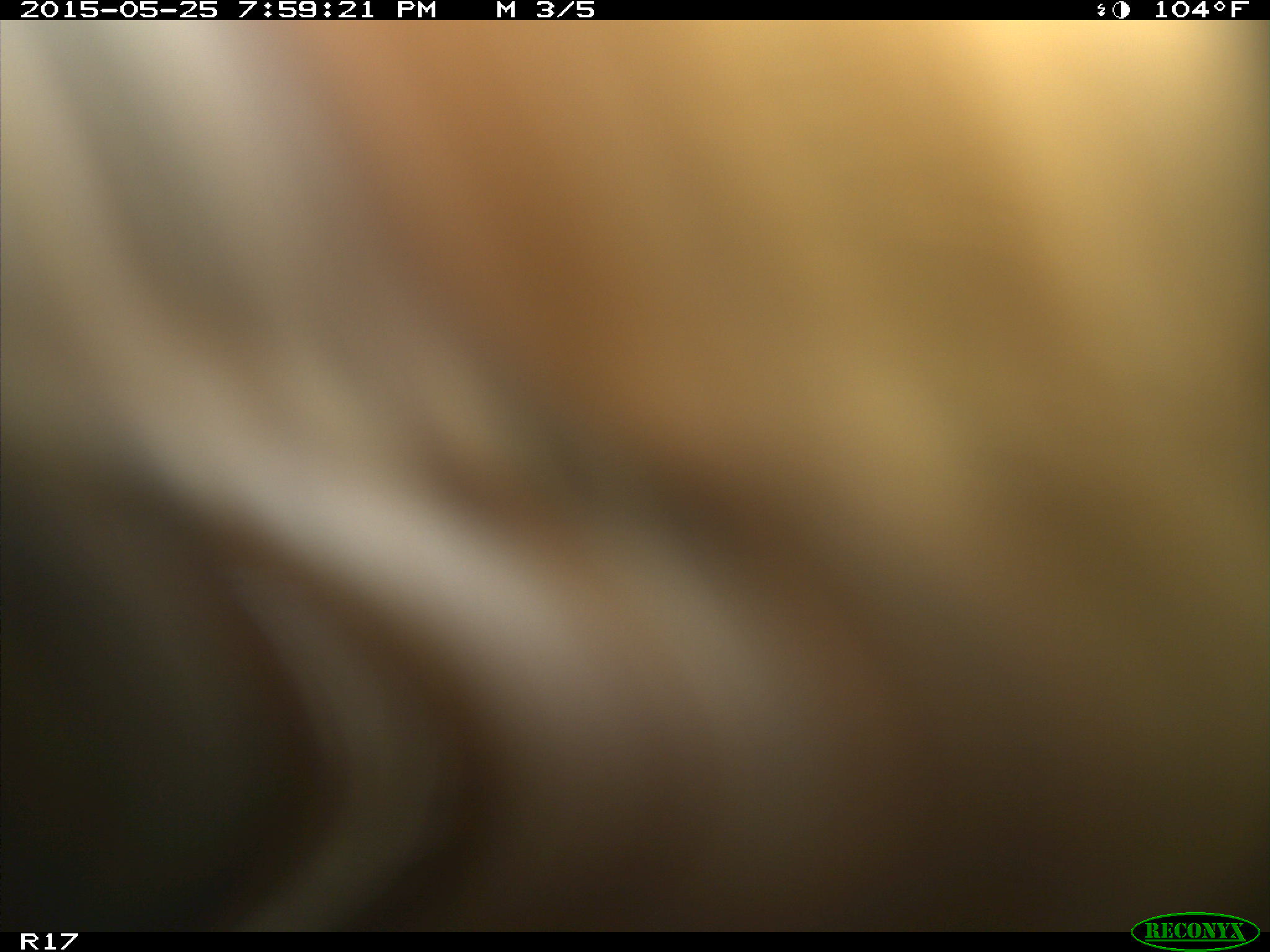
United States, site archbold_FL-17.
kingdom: Animalia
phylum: Chordata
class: Mammalia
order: Artiodactyla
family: Bovidae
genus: Bos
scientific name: Bos taurus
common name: domestic cow